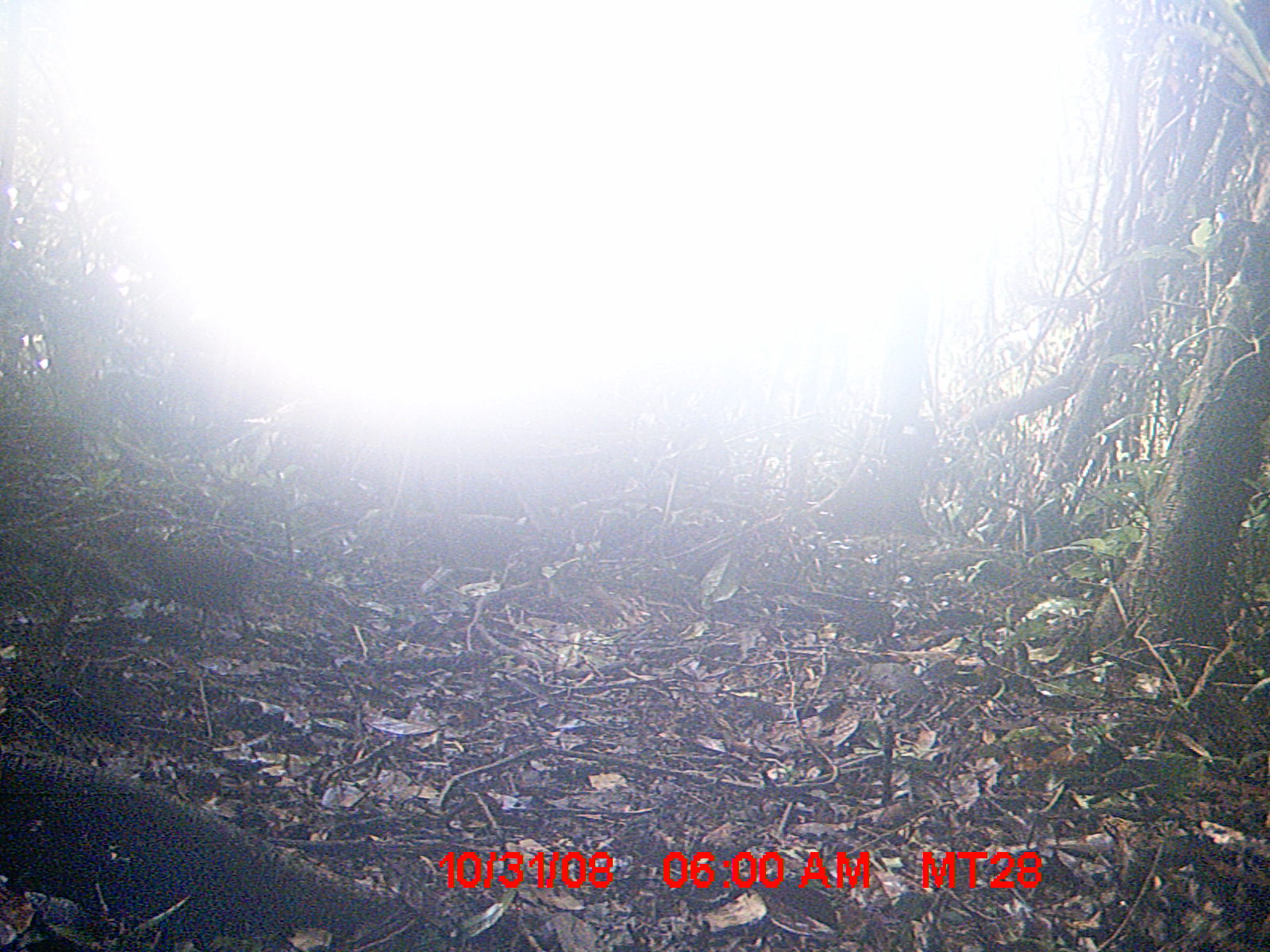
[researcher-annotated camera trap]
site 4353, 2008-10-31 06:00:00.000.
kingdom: Animalia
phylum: Chordata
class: Aves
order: Cuculiformes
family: Cuculidae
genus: Coua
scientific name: Coua serriana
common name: red-breasted coua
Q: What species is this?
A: Coua serriana (red-breasted coua).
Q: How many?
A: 3.